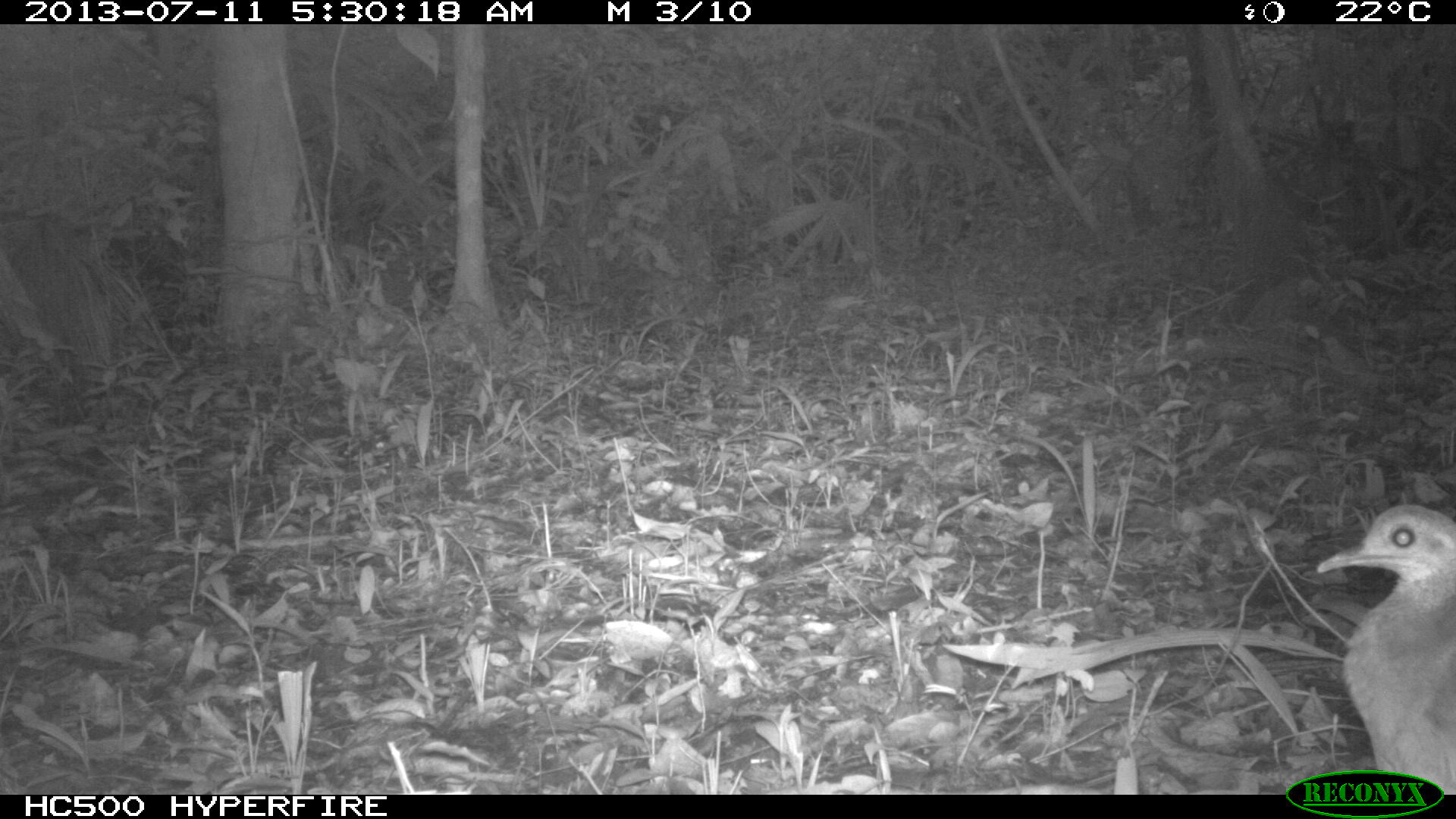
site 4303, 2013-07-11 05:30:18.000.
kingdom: Animalia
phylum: Chordata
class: Aves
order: Tinamiformes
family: Tinamidae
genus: Tinamus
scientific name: Tinamus major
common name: great tinamou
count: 1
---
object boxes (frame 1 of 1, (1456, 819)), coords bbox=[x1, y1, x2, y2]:
tinamus major: bbox=[1313, 502, 1456, 792]